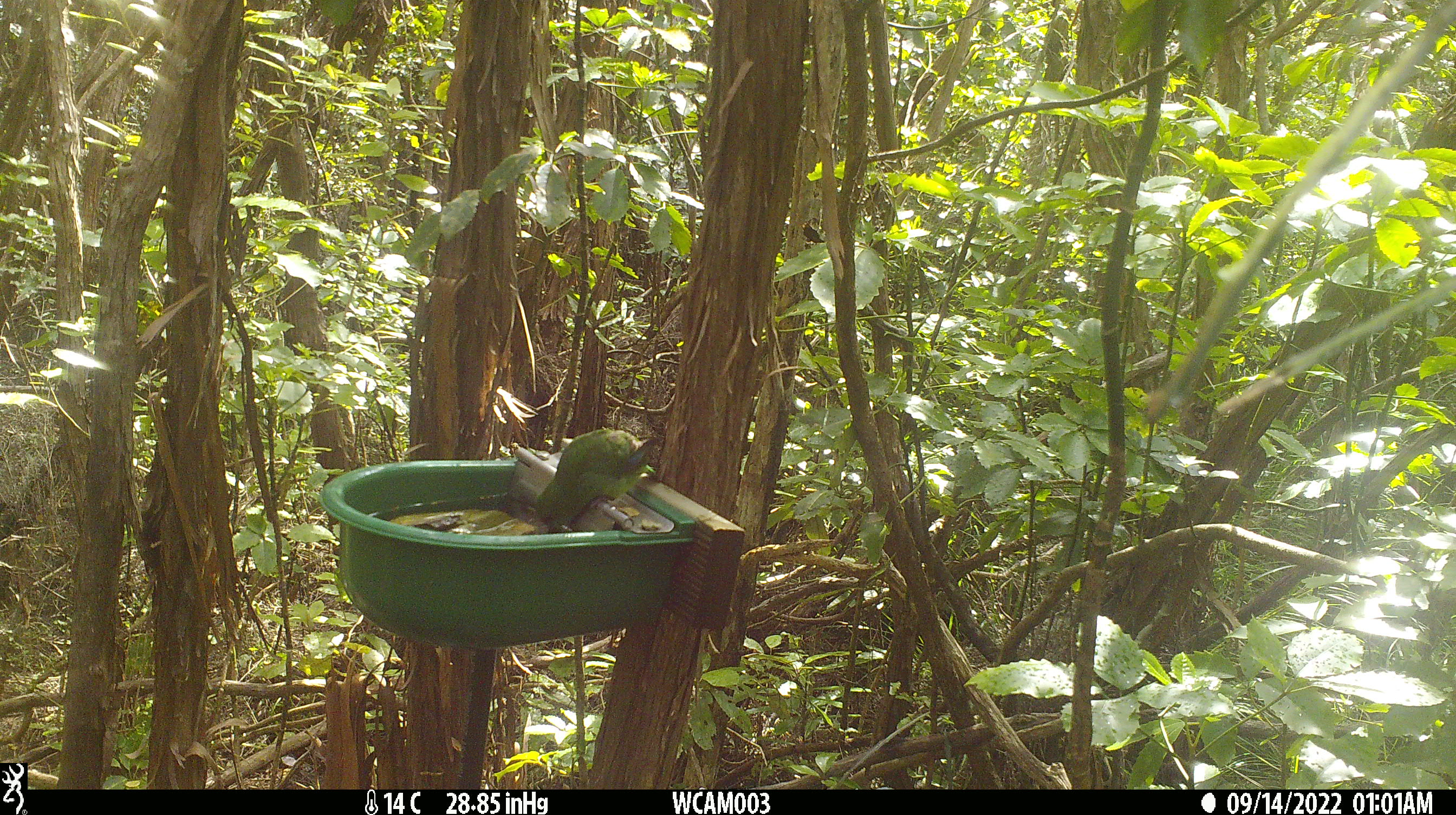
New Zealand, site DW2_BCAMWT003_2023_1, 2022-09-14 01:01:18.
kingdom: Animalia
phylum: Chordata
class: Aves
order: Psittaciformes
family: Psittaculidae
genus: Cyanoramphus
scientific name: Cyanoramphus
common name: parakeet